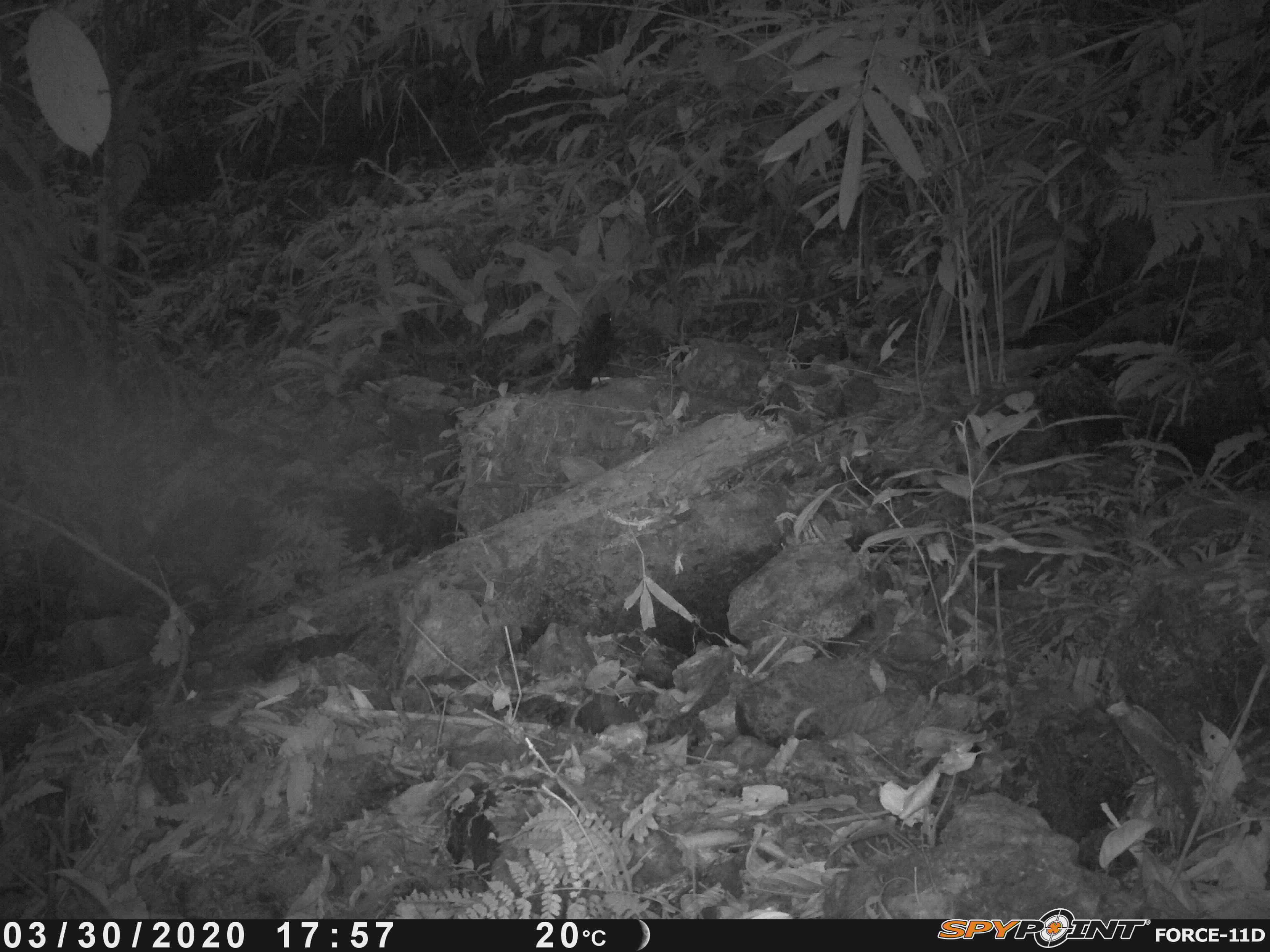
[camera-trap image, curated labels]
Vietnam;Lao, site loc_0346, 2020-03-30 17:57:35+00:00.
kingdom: Animalia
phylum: Chordata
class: Aves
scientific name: Aves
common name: bird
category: unidentified bird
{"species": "unidentified bird (bird) (Aves)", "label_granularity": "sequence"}